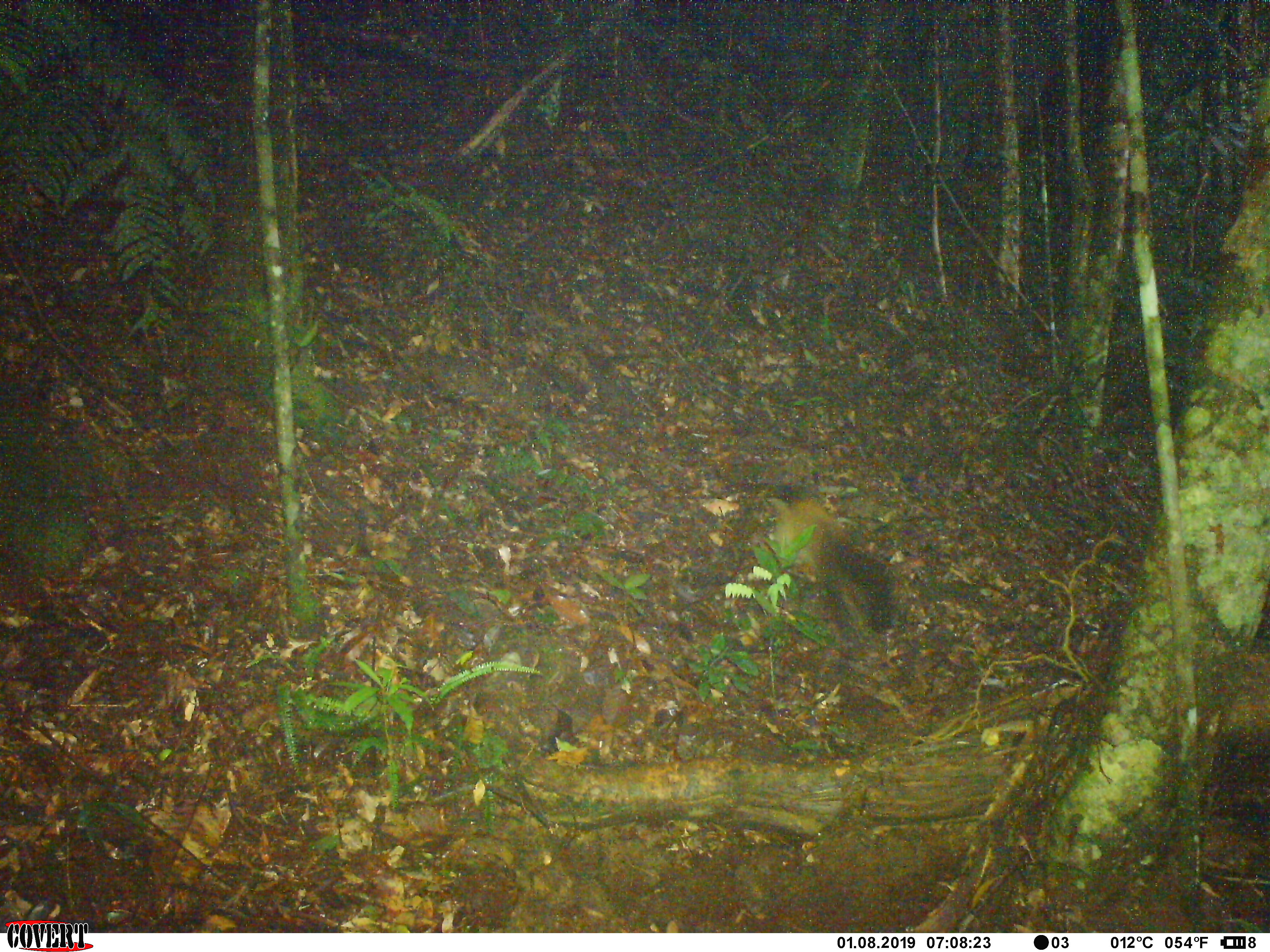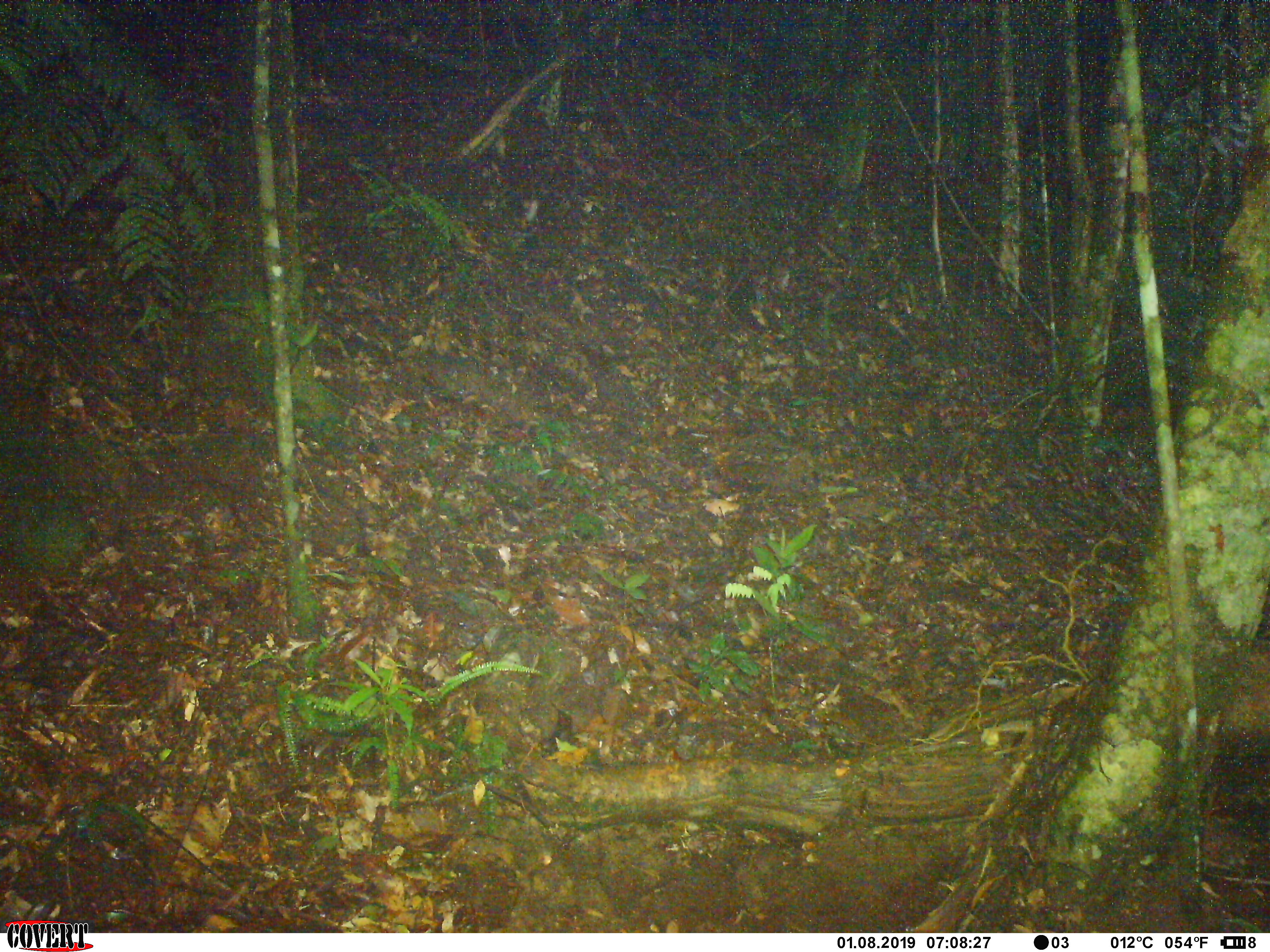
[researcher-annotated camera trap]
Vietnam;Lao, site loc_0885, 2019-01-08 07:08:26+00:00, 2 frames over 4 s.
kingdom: Animalia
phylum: Chordata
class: Mammalia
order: Carnivora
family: Mustelidae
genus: Martes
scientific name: Martes flavigula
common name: yellow-throated marten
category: yellow throated marten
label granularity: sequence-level